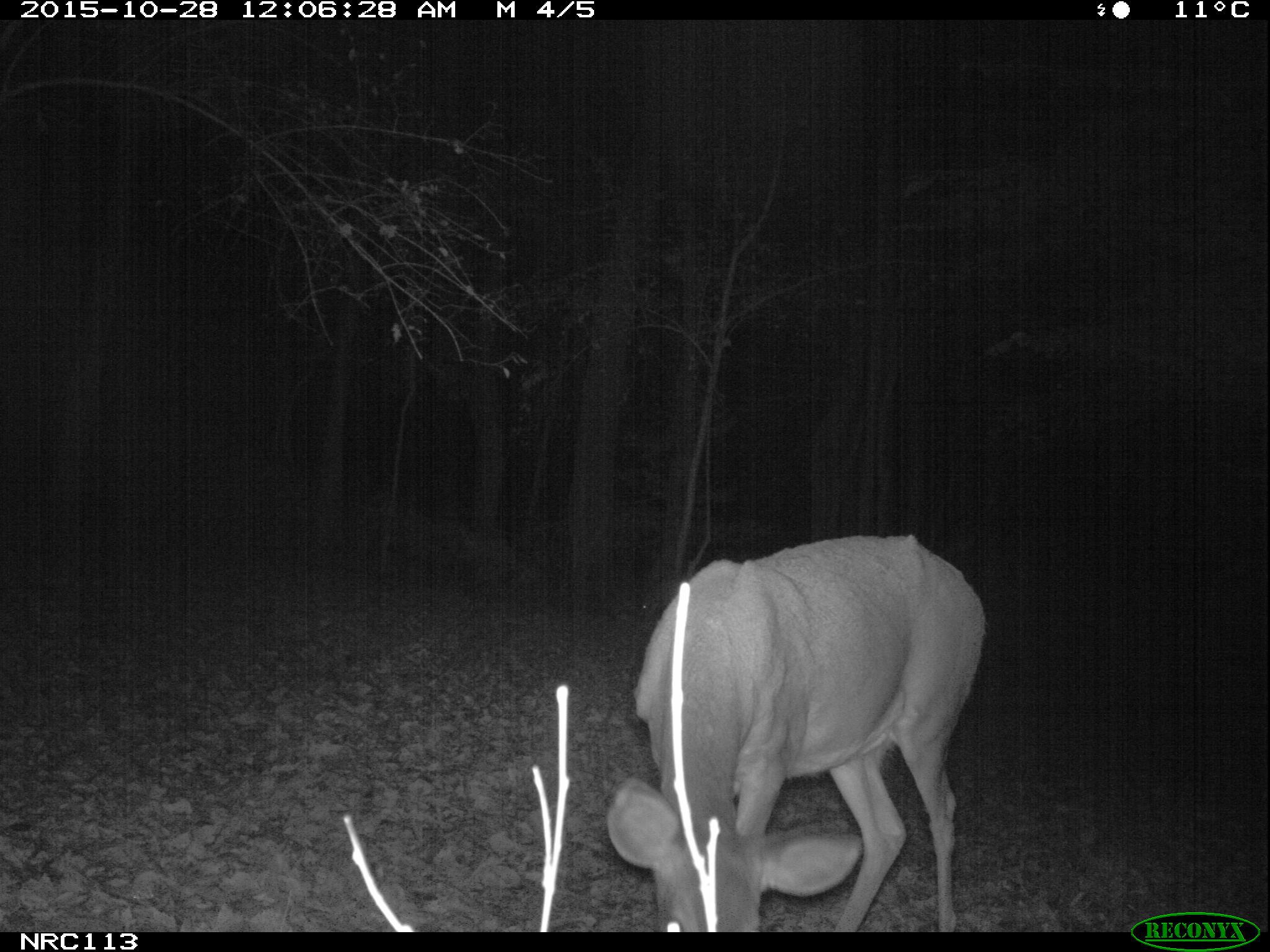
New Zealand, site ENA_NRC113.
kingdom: Animalia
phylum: Chordata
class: Mammalia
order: Artiodactyla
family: Cervidae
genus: Odocoileus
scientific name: Odocoileus virginianus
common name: white-tailed deer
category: white tailed deer